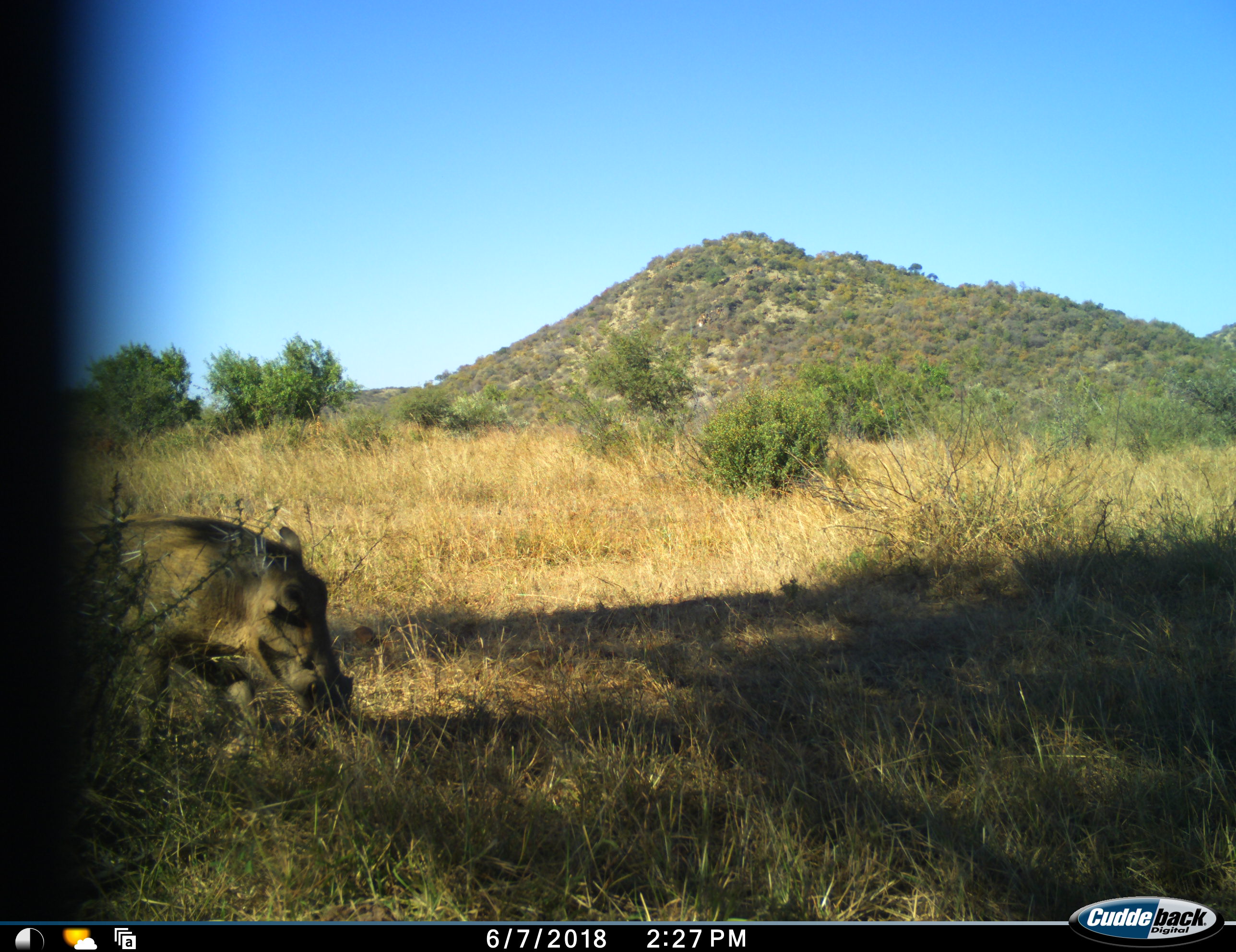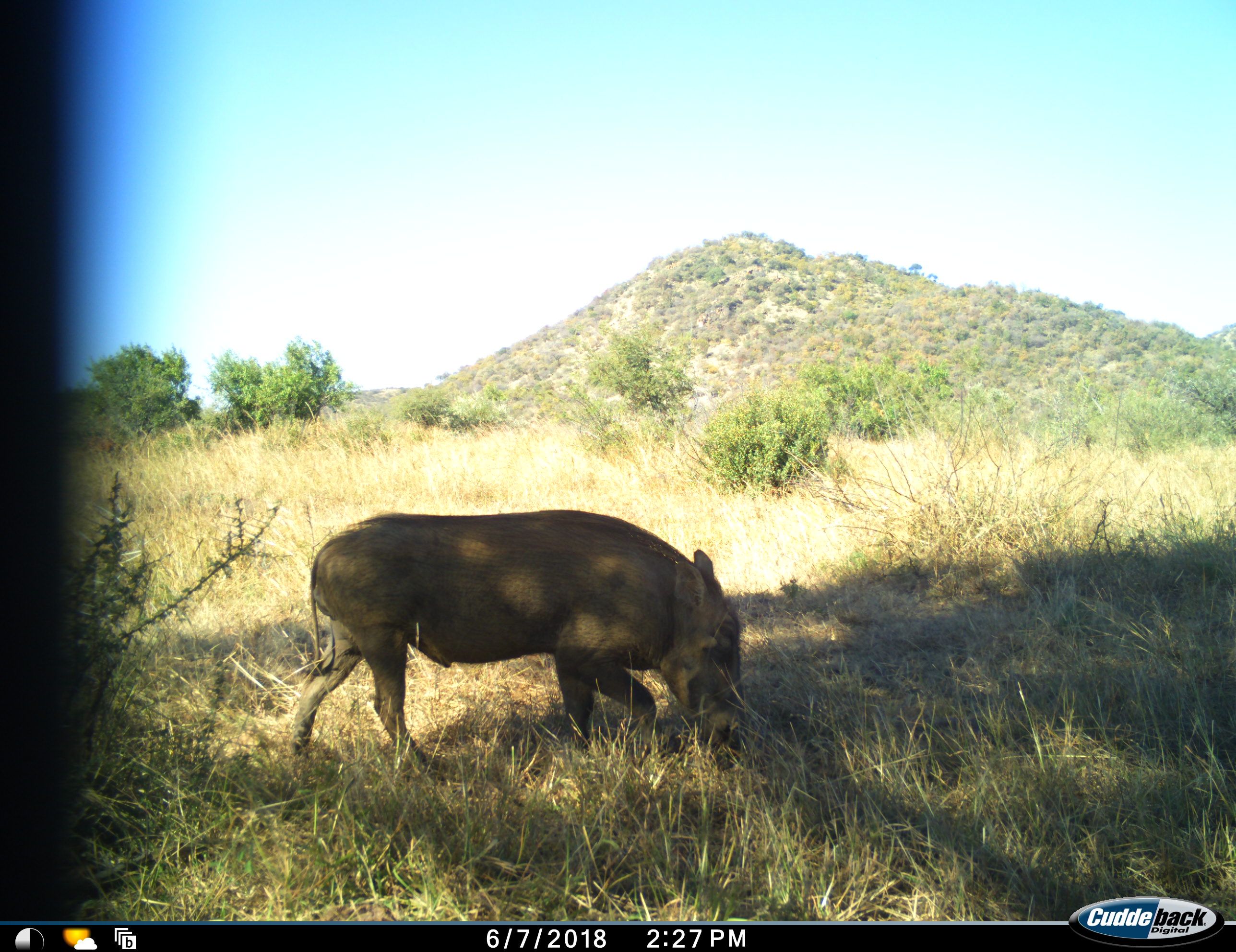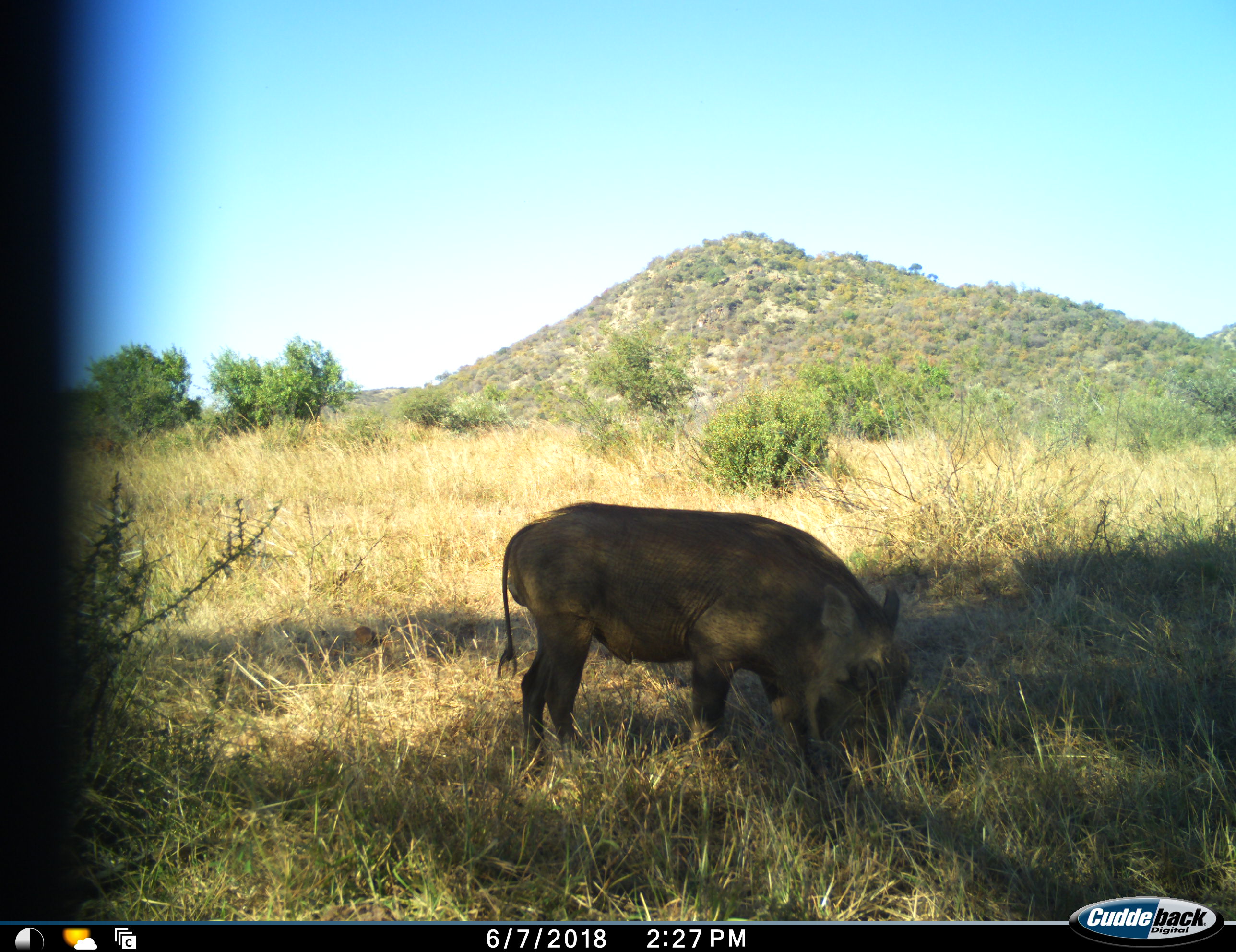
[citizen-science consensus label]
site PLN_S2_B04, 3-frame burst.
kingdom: Animalia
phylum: Chordata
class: Mammalia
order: Artiodactyla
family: Suidae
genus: Phacochoerus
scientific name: Phacochoerus africanus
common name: warthog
Warthog (Phacochoerus africanus), count 1. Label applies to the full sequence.